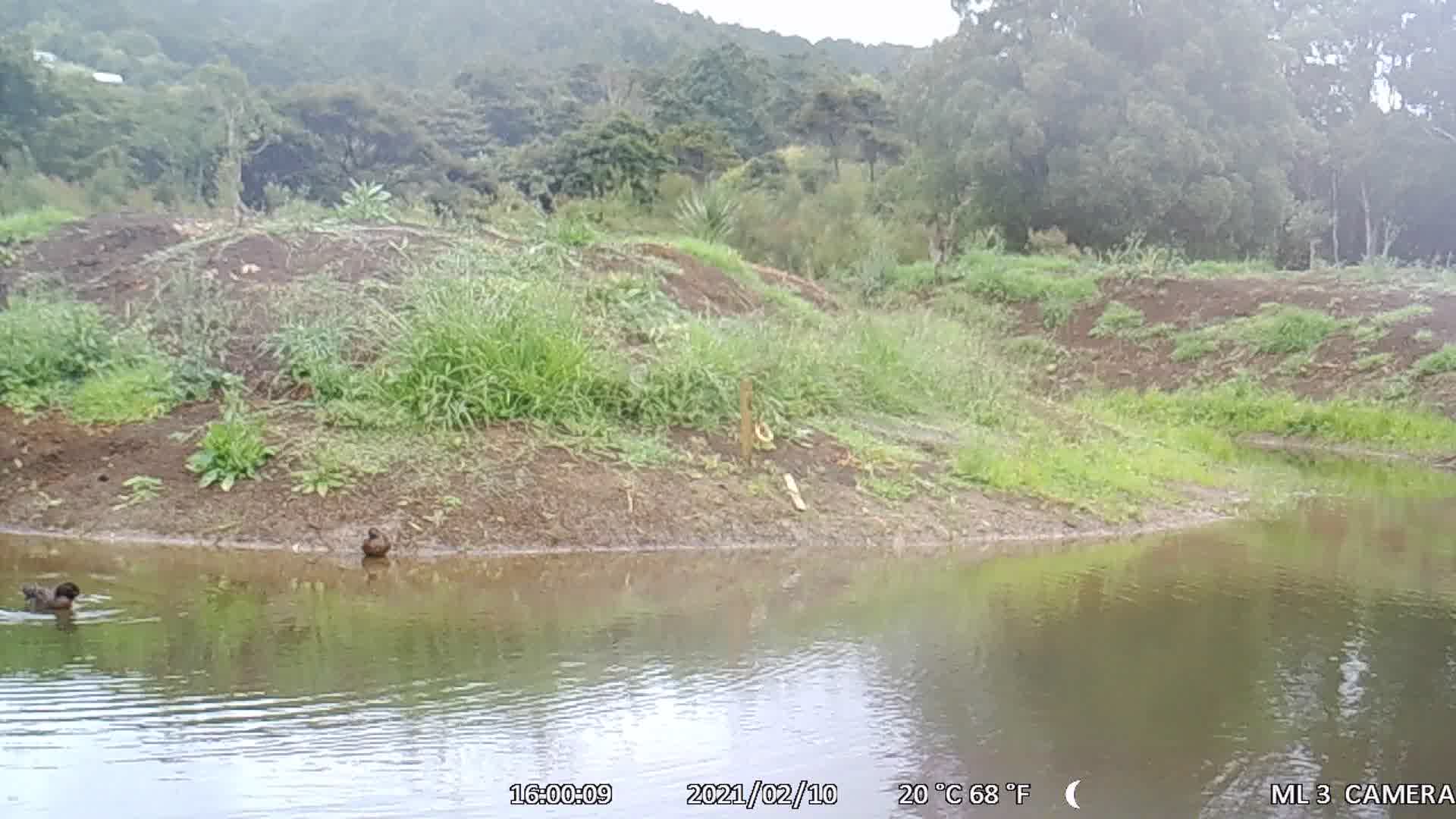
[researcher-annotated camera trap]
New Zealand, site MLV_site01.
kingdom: Animalia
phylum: Chordata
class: Aves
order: Anseriformes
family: Anatidae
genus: Anas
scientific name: Anas chlorotis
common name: brown teal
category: pateke